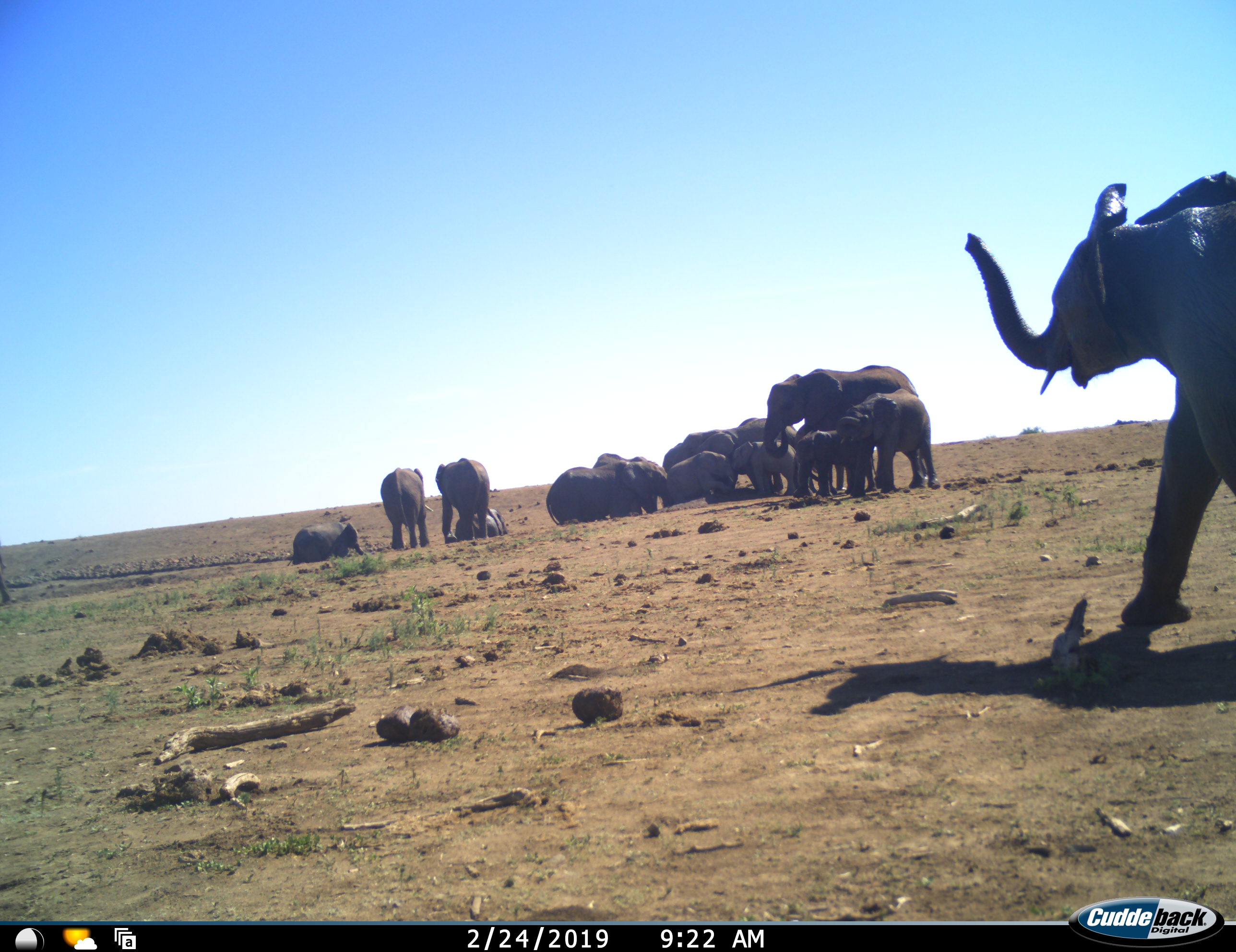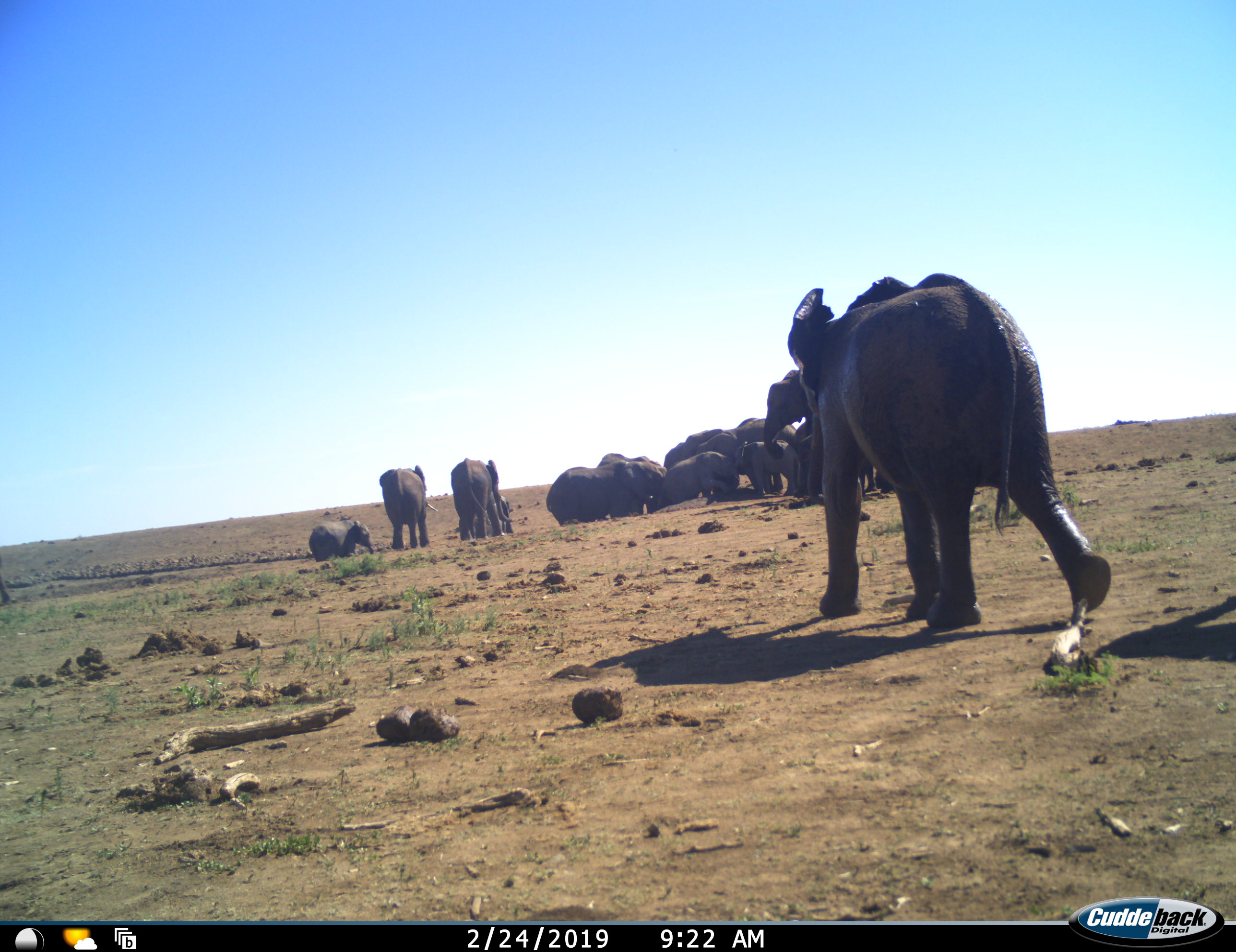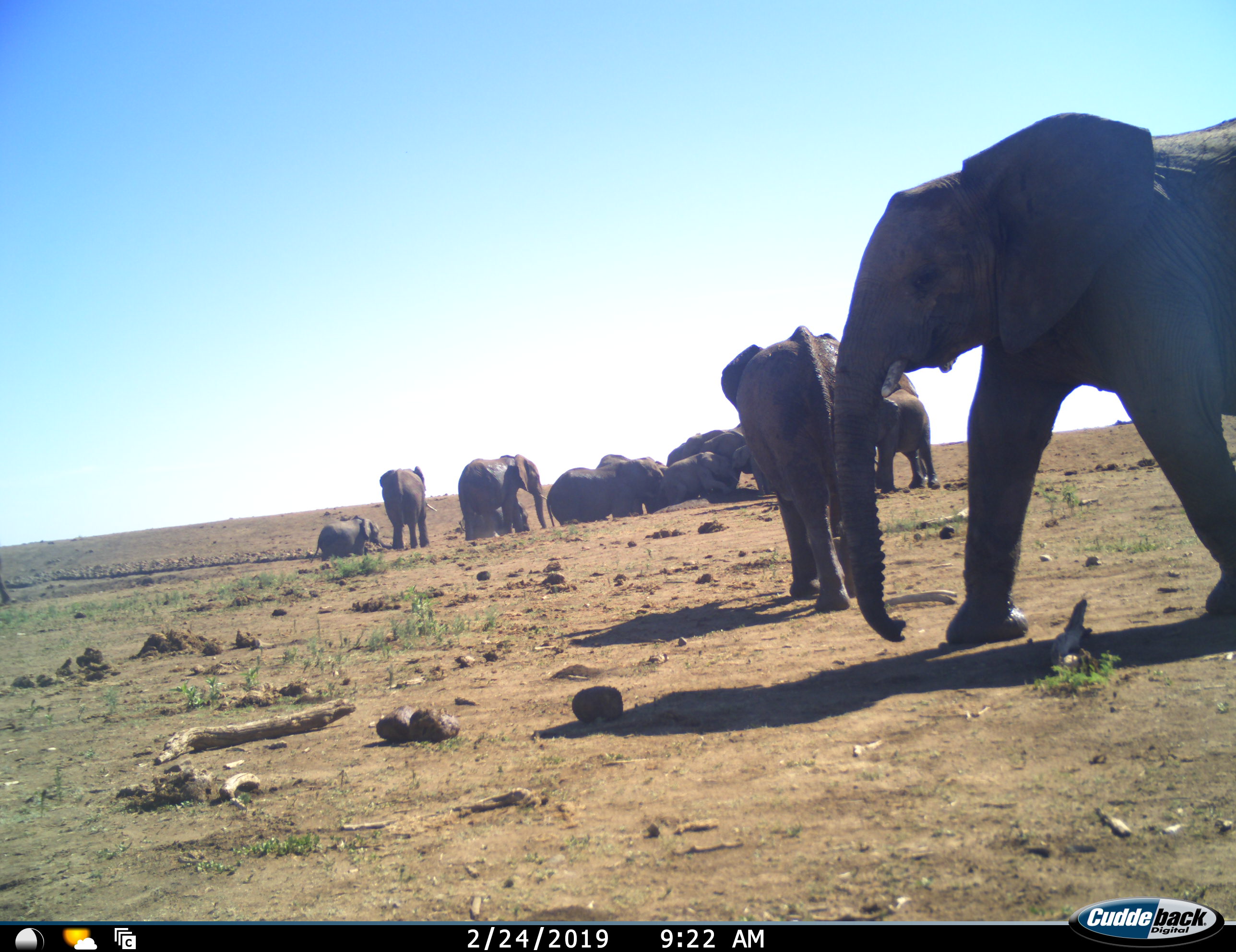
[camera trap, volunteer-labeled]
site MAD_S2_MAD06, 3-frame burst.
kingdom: Animalia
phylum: Chordata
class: Mammalia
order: Proboscidea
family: Elephantidae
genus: Loxodonta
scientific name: Loxodonta africana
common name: african bush elephant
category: elephant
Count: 11-50.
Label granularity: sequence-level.